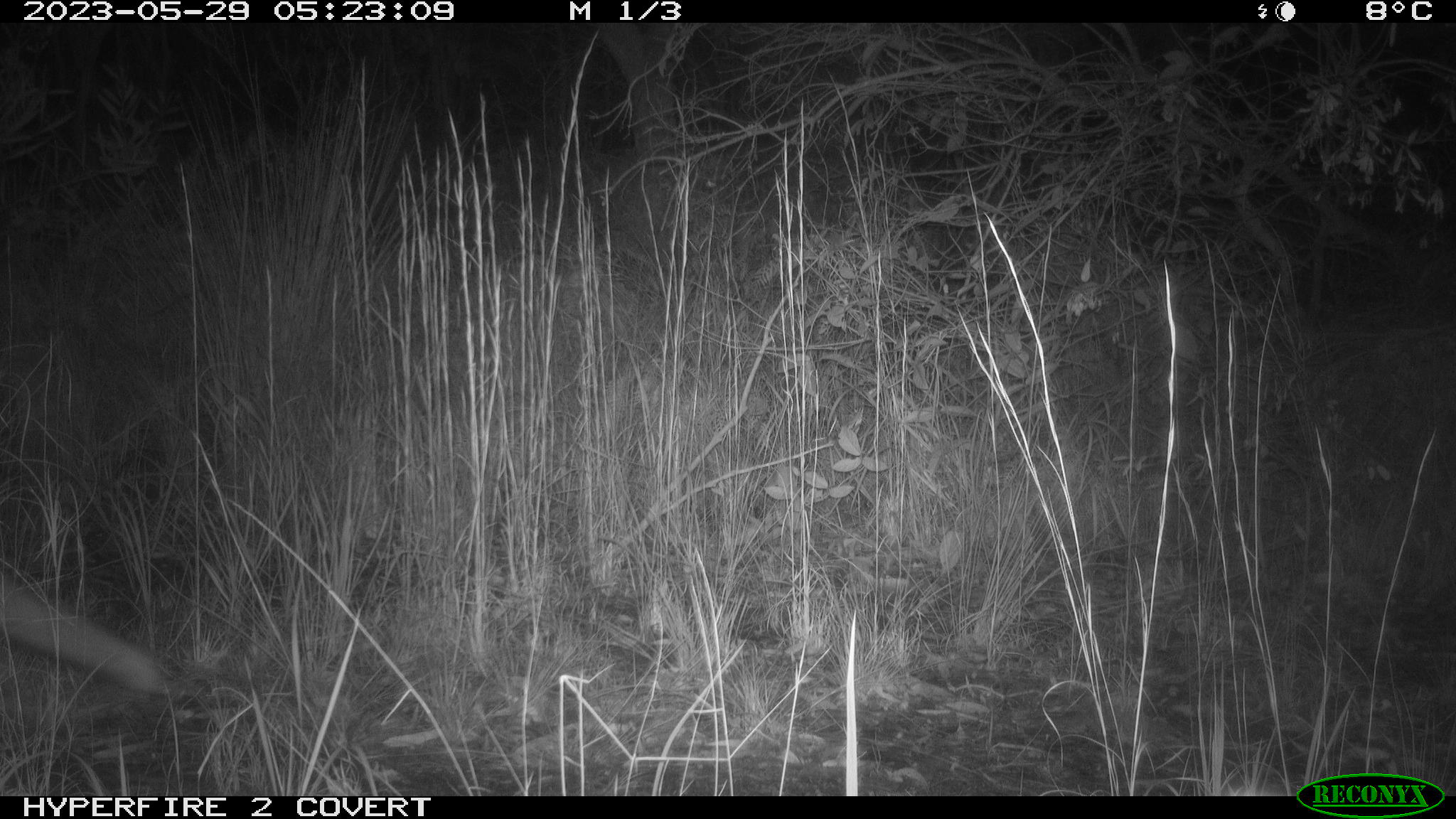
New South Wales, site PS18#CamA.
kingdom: Animalia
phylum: Chordata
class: Mammalia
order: Carnivora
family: Canidae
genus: Vulpes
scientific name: Vulpes vulpes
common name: red fox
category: fox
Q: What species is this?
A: Fox (red fox) (Vulpes vulpes).